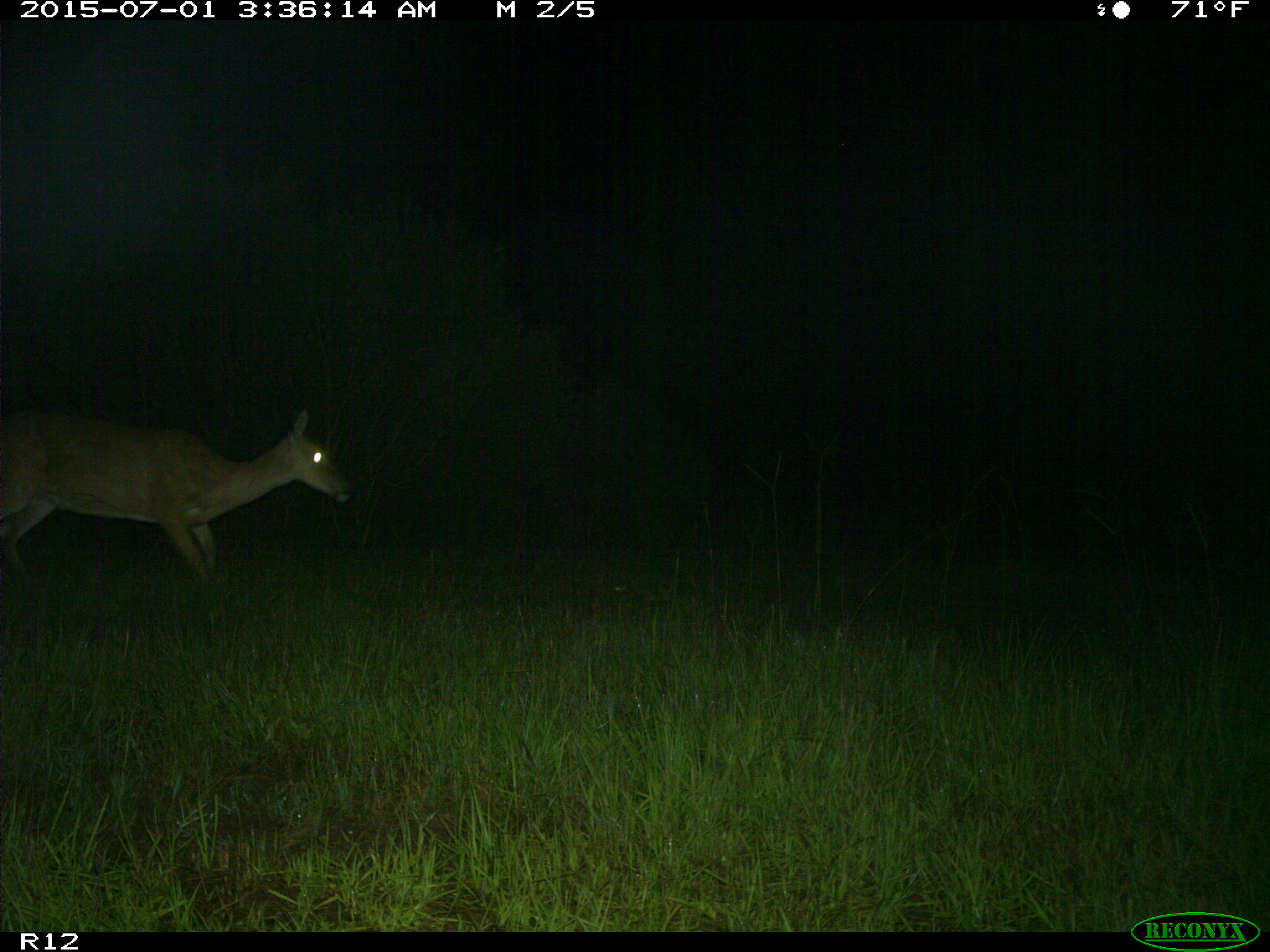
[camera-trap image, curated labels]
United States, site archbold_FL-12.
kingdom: Animalia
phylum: Chordata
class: Mammalia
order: Artiodactyla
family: Cervidae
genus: Odocoileus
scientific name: Odocoileus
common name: deer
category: unidentified deer